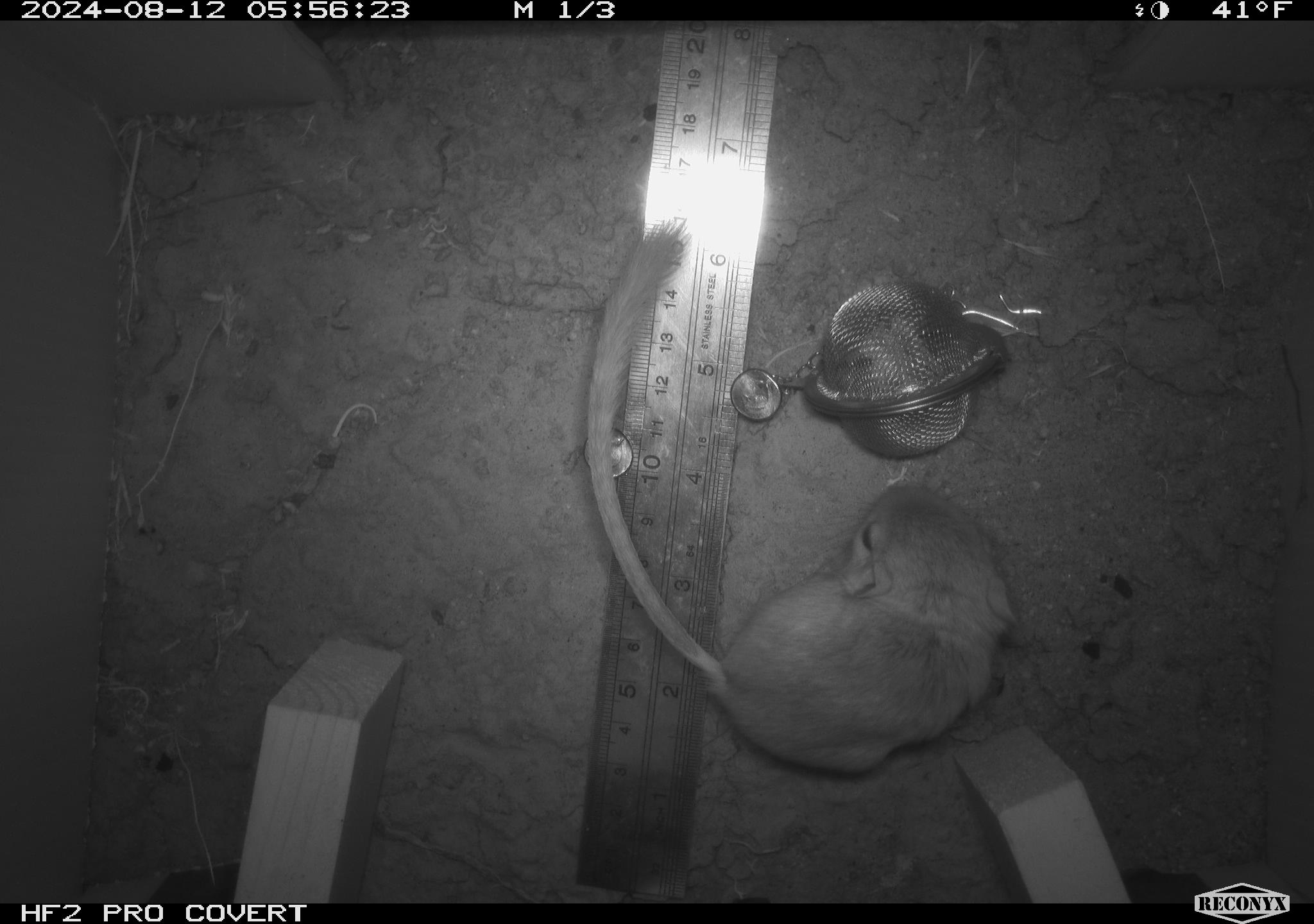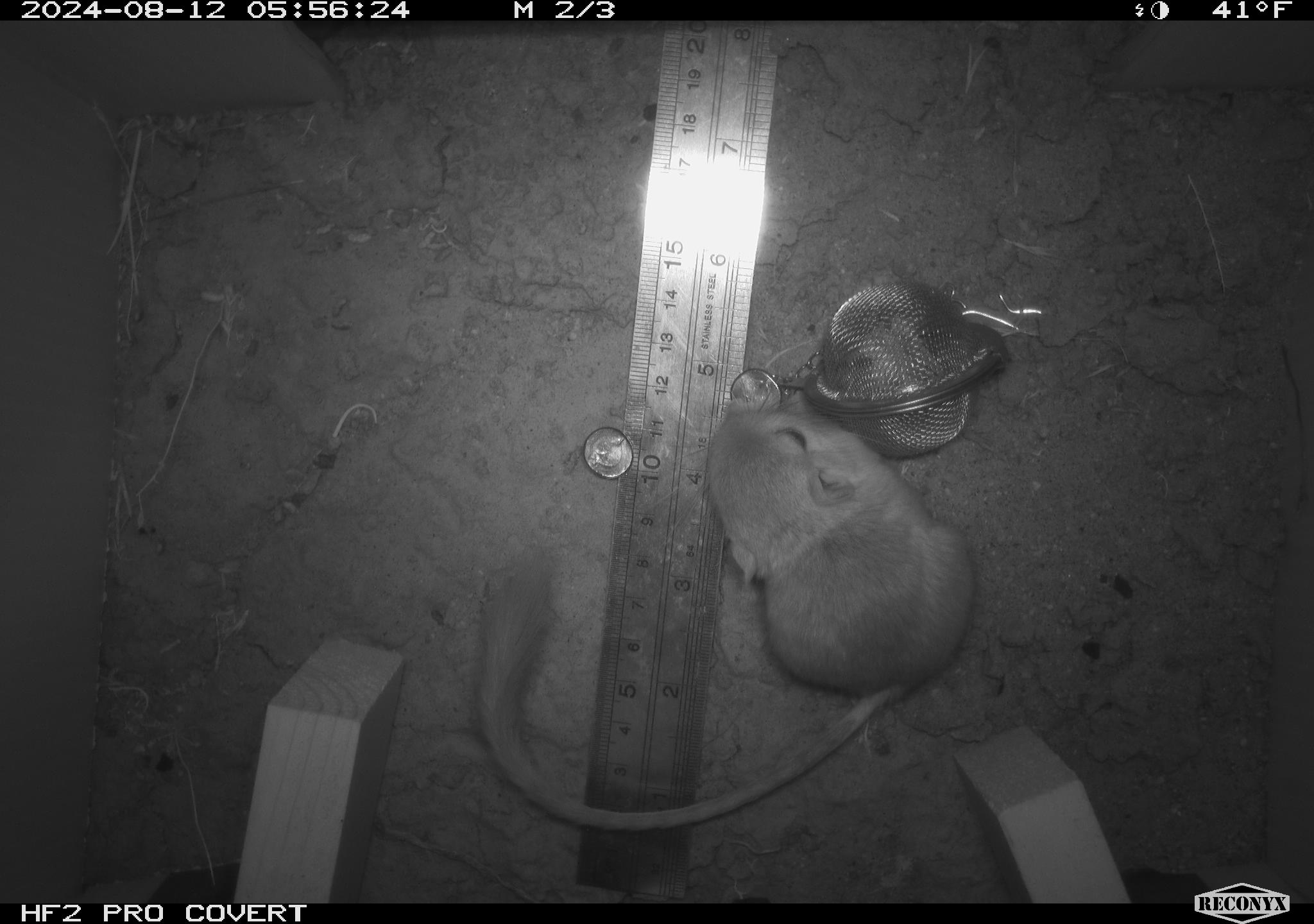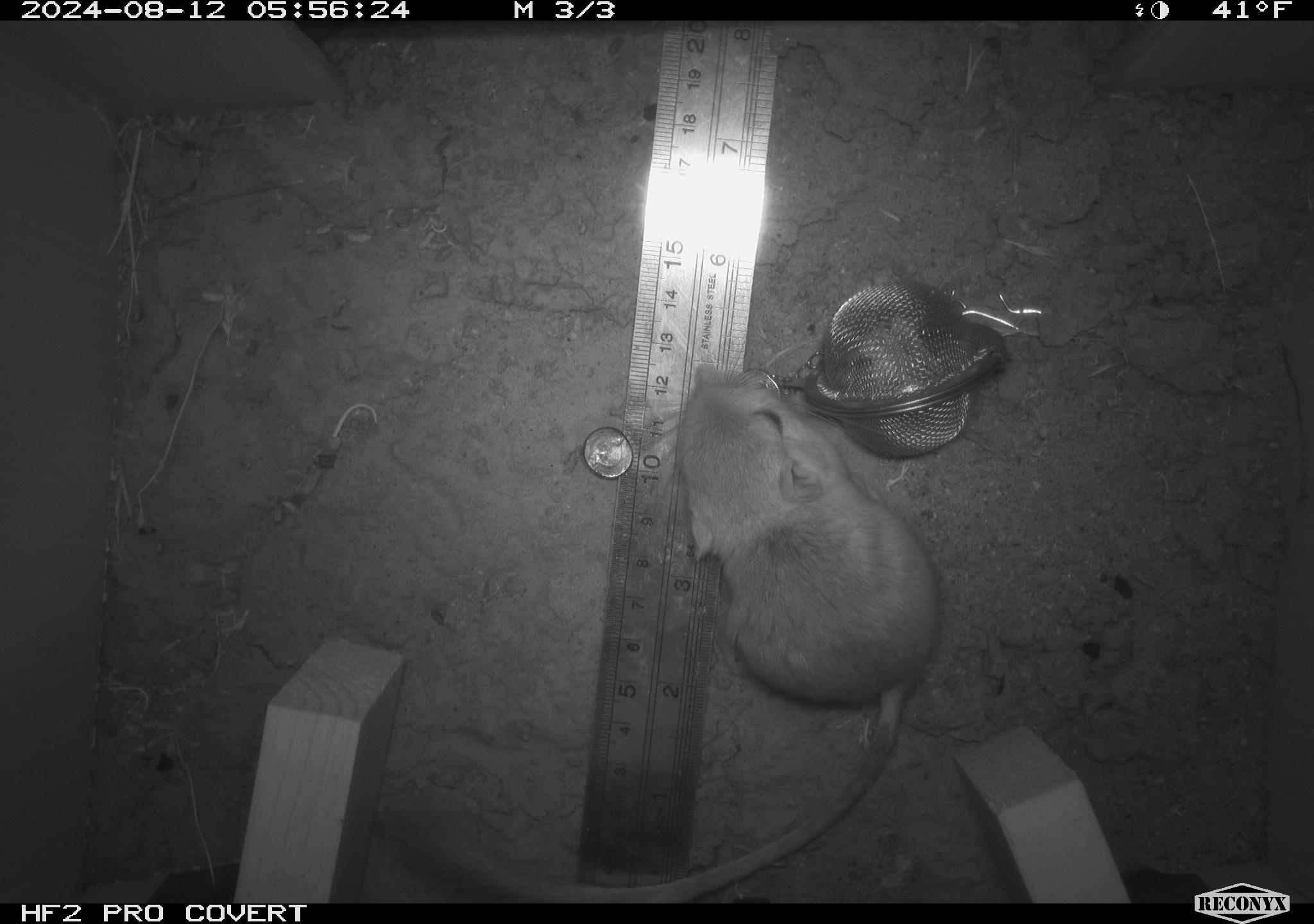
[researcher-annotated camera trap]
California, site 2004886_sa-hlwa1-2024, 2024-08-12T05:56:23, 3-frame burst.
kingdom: Animalia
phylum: Chordata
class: Mammalia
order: Rodentia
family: Heteromyidae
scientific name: Heteromyidae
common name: kangaroo rats and pocket mice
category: heteromyidae family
Heteromyidae family (kangaroo rats and pocket mice) (Heteromyidae).